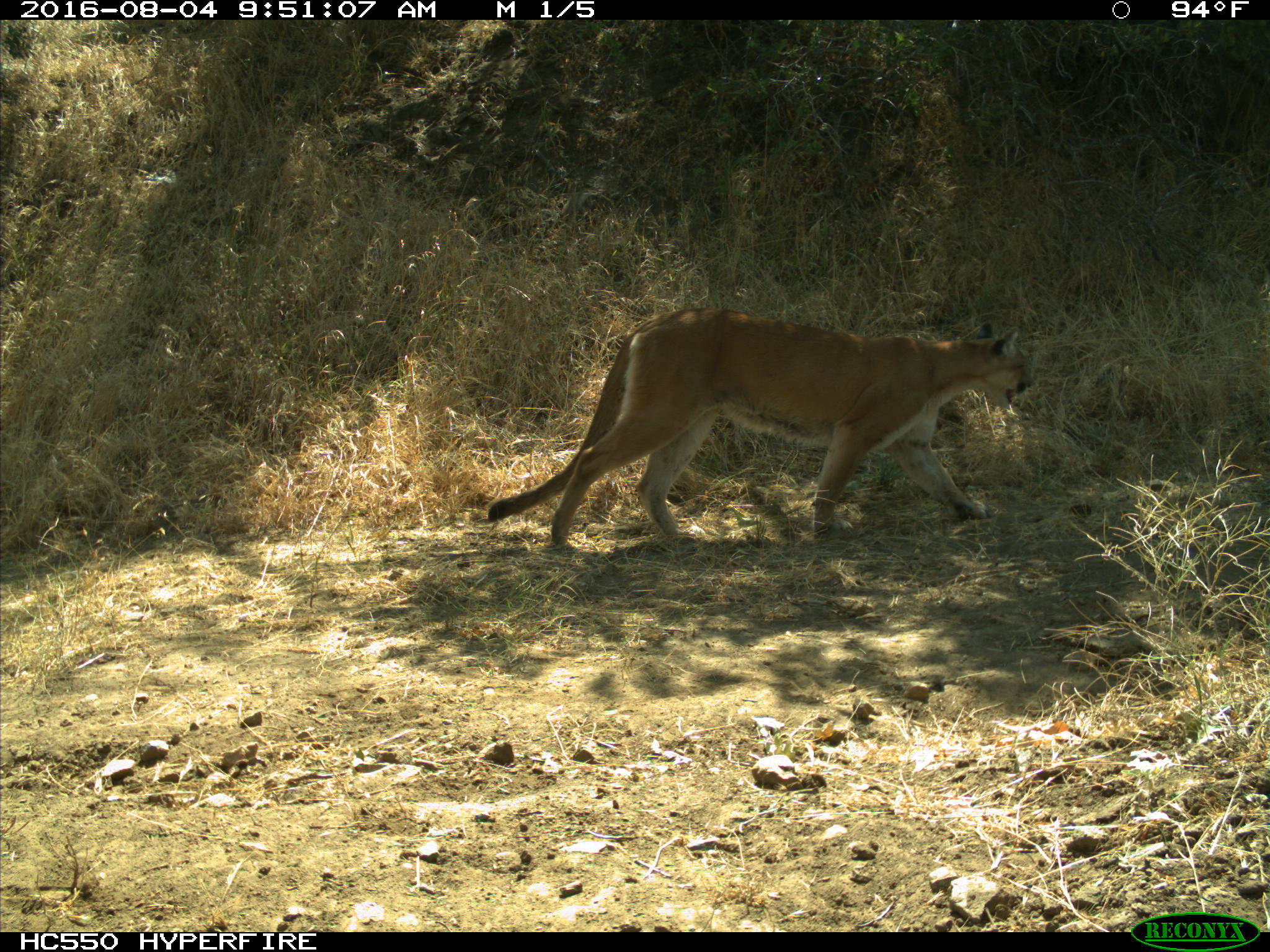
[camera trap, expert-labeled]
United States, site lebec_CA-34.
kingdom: Animalia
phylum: Chordata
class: Mammalia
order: Carnivora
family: Felidae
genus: Puma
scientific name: Puma concolor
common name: mountain lion